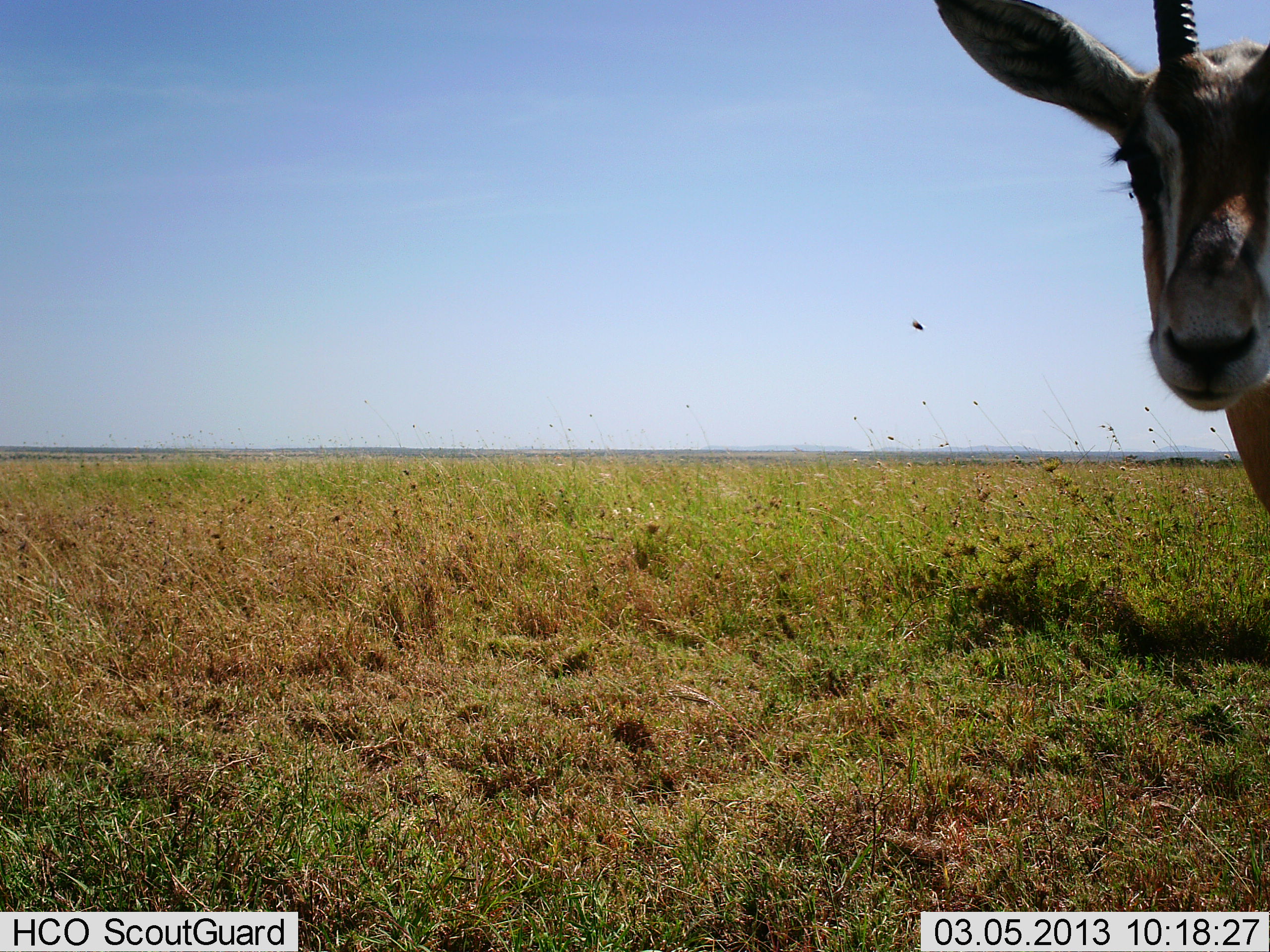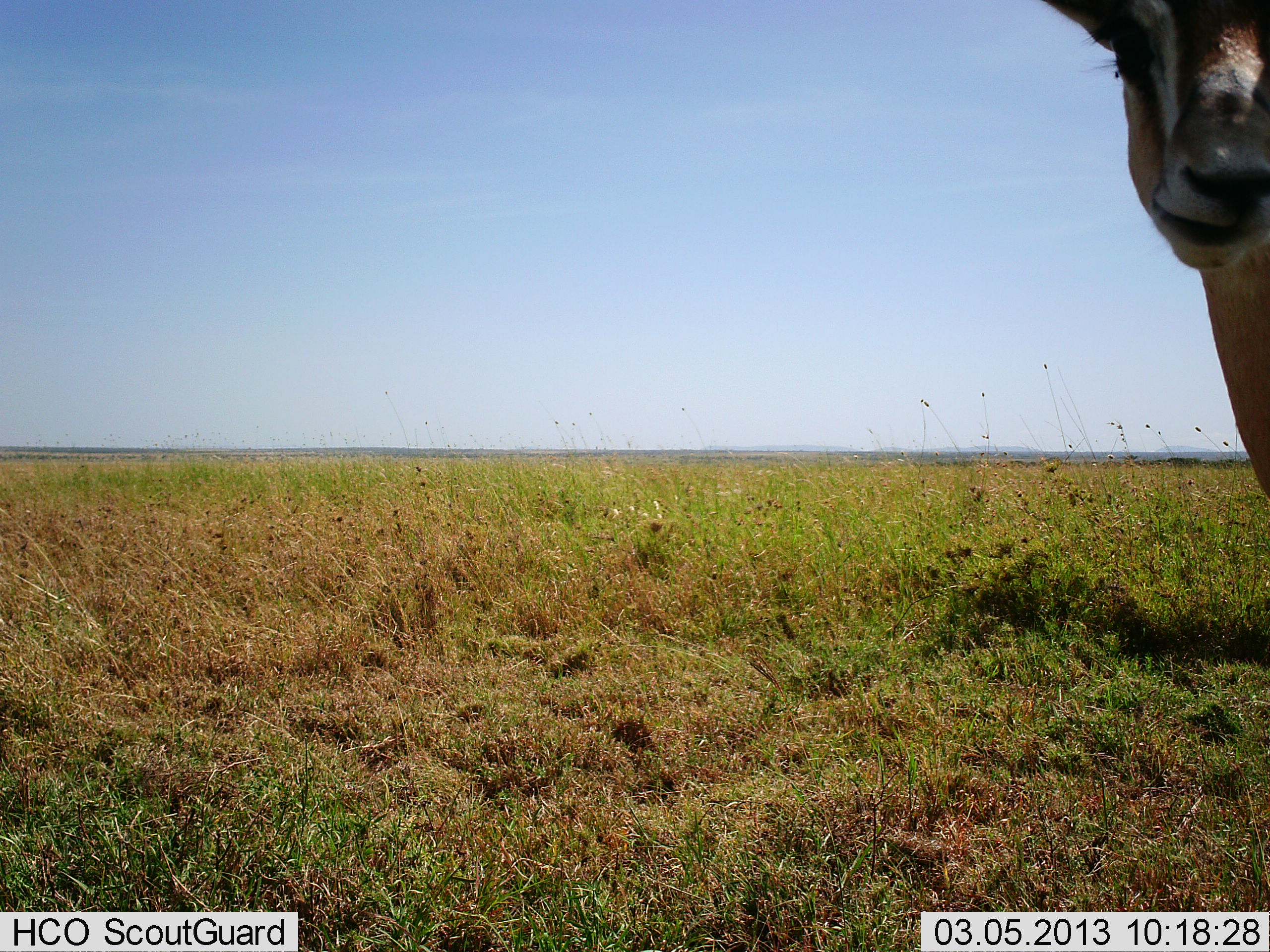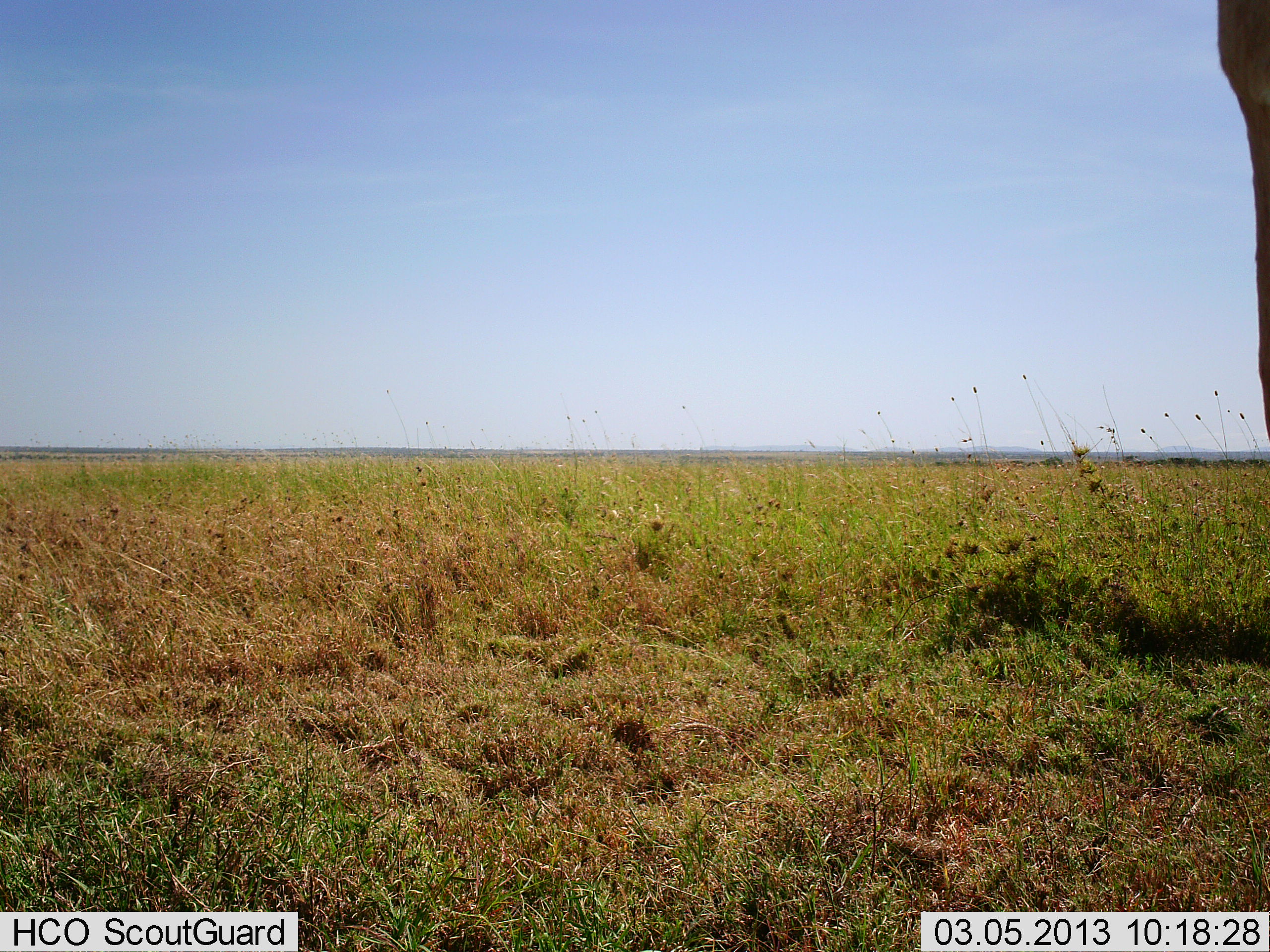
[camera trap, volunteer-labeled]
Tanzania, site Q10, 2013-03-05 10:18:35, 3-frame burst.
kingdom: Animalia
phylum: Chordata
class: Mammalia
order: Artiodactyla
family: Bovidae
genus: Eudorcas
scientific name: Eudorcas thomsonii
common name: thomson's gazelle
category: gazellethomsons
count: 1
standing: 79%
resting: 7%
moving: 14%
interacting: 0%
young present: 0%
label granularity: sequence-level